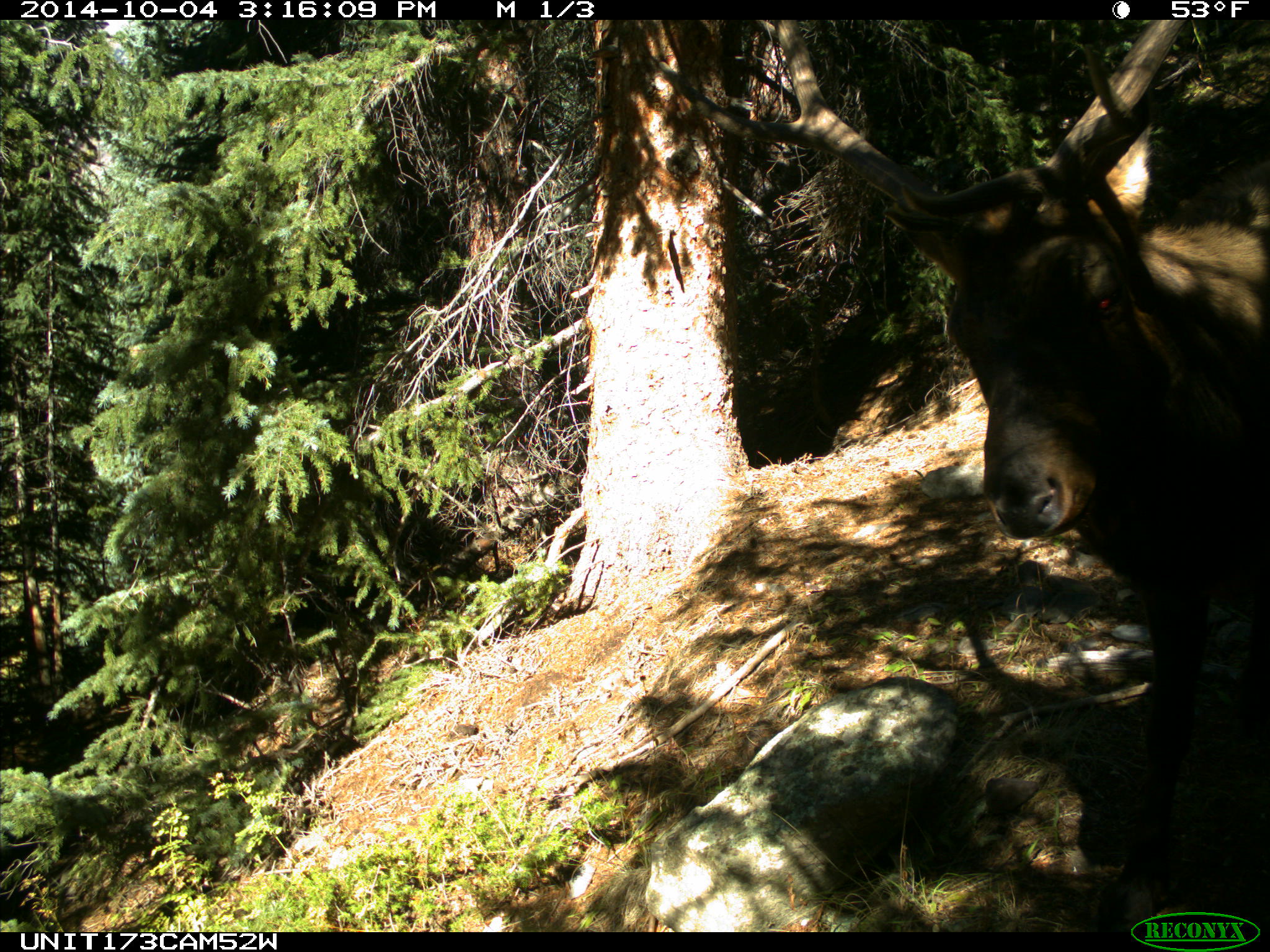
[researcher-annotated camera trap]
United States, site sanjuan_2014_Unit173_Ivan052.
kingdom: Animalia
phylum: Chordata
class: Mammalia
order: Artiodactyla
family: Cervidae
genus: Cervus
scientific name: Cervus elaphus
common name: red deer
Cervus elaphus (red deer).